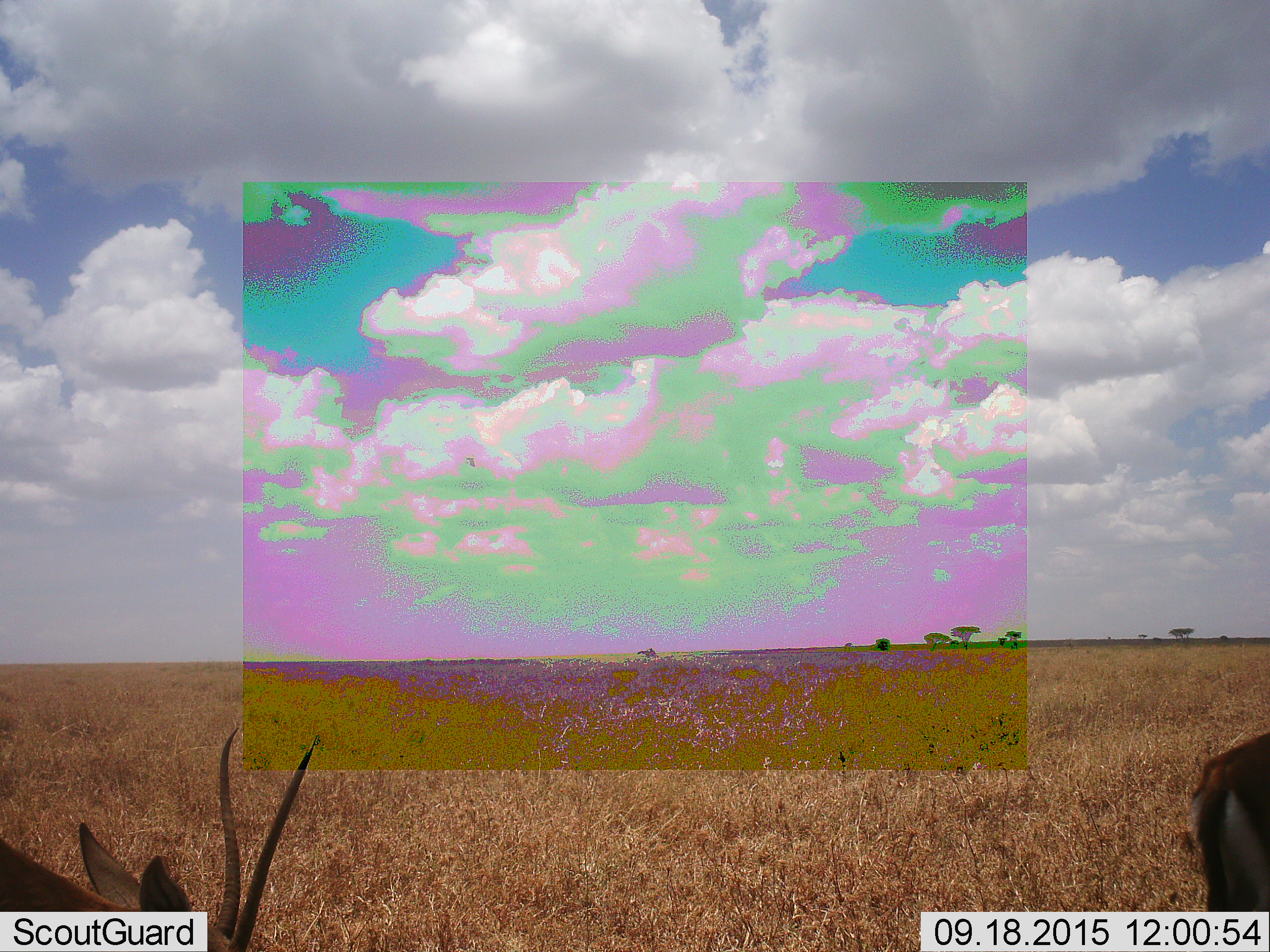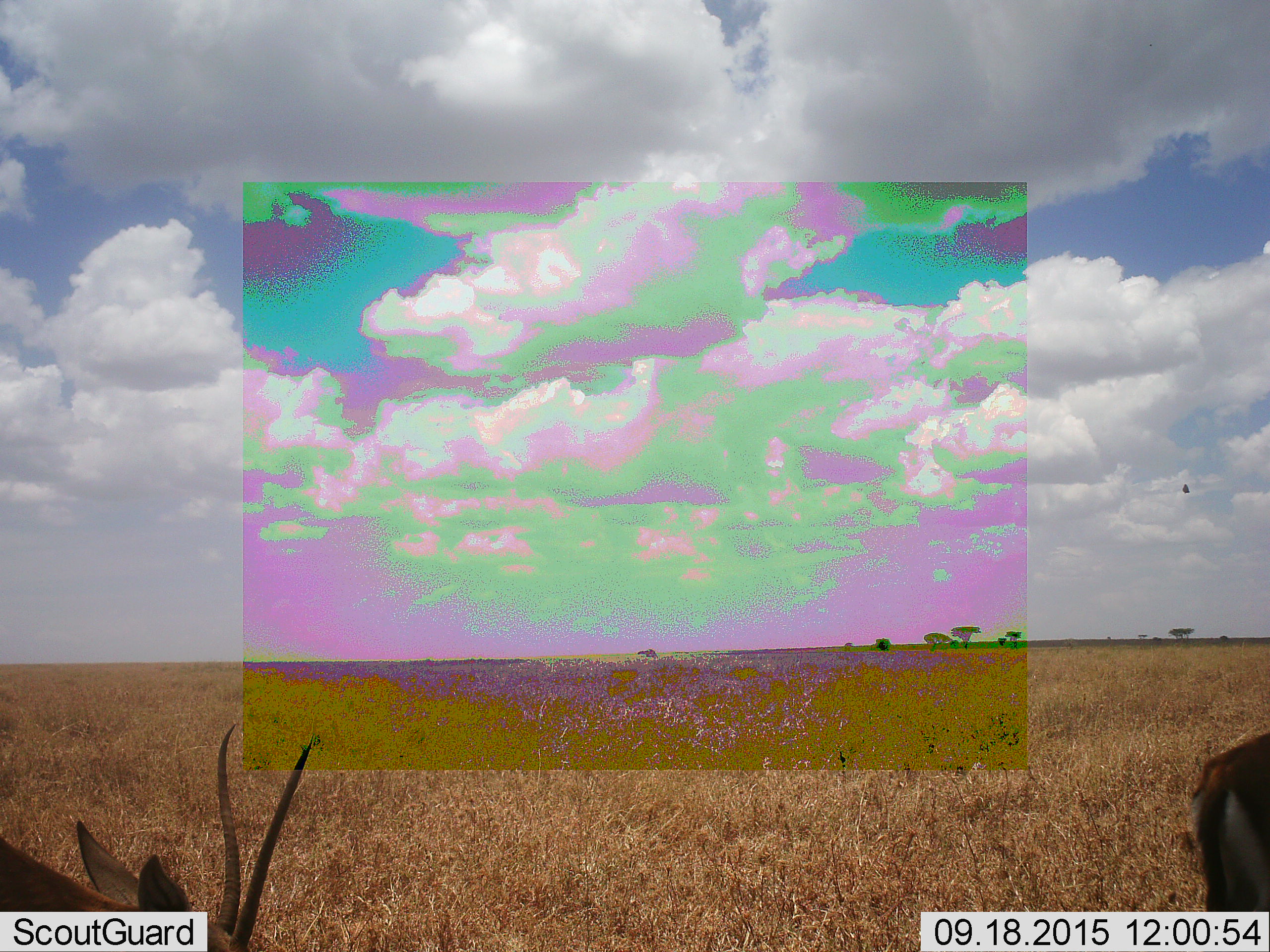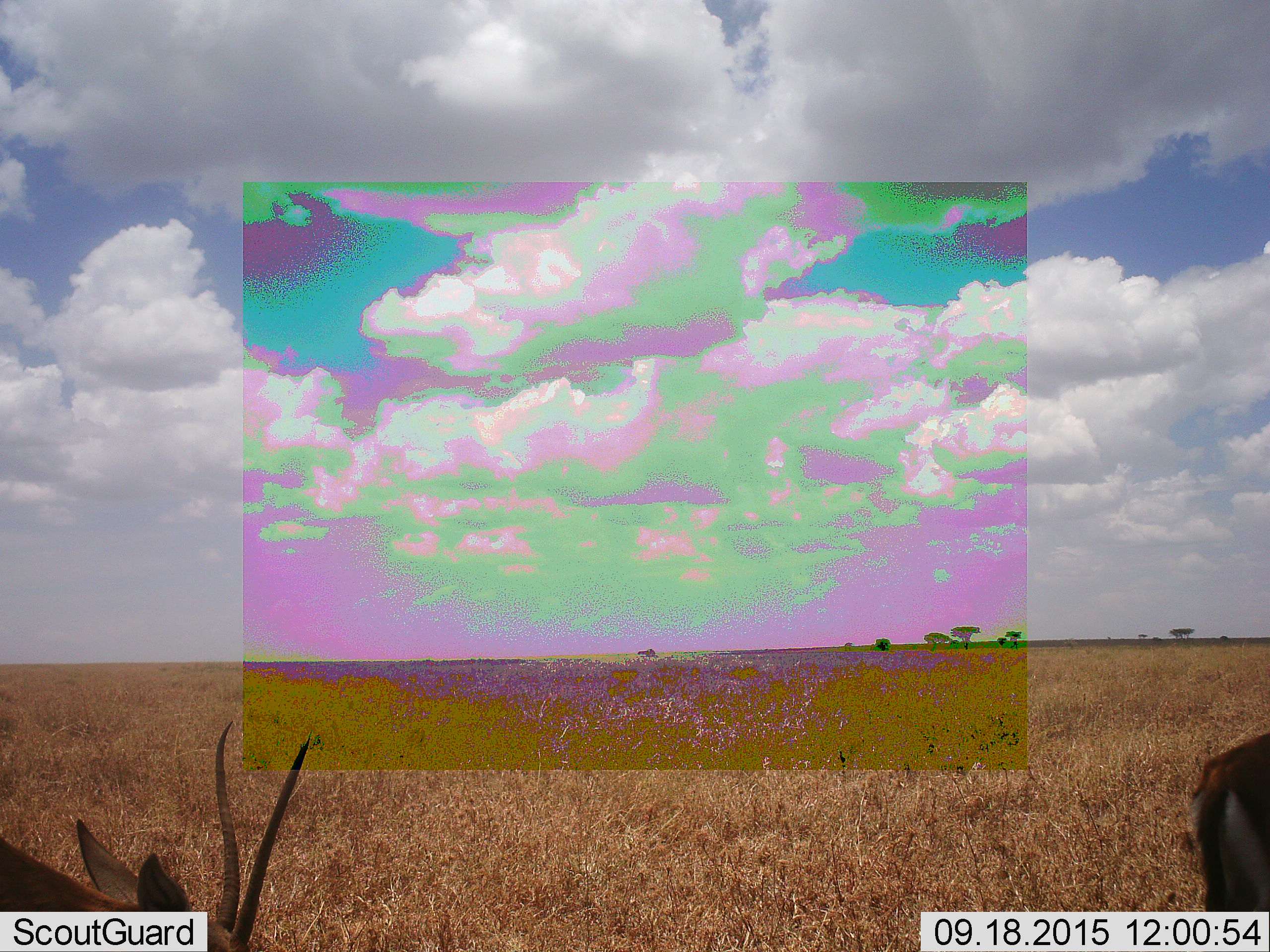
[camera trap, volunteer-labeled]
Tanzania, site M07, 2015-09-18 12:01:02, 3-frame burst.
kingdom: Animalia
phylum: Chordata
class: Mammalia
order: Artiodactyla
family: Bovidae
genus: Eudorcas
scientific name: Eudorcas thomsonii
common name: thomson's gazelle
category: gazellethomsons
Gazellethomsons (thomson's gazelle) (Eudorcas thomsonii), count 2. Behavior (volunteer vote fractions): standing 60%, resting 0%, moving 0%, interacting 0%. Young present (vote fraction): 0%. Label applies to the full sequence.